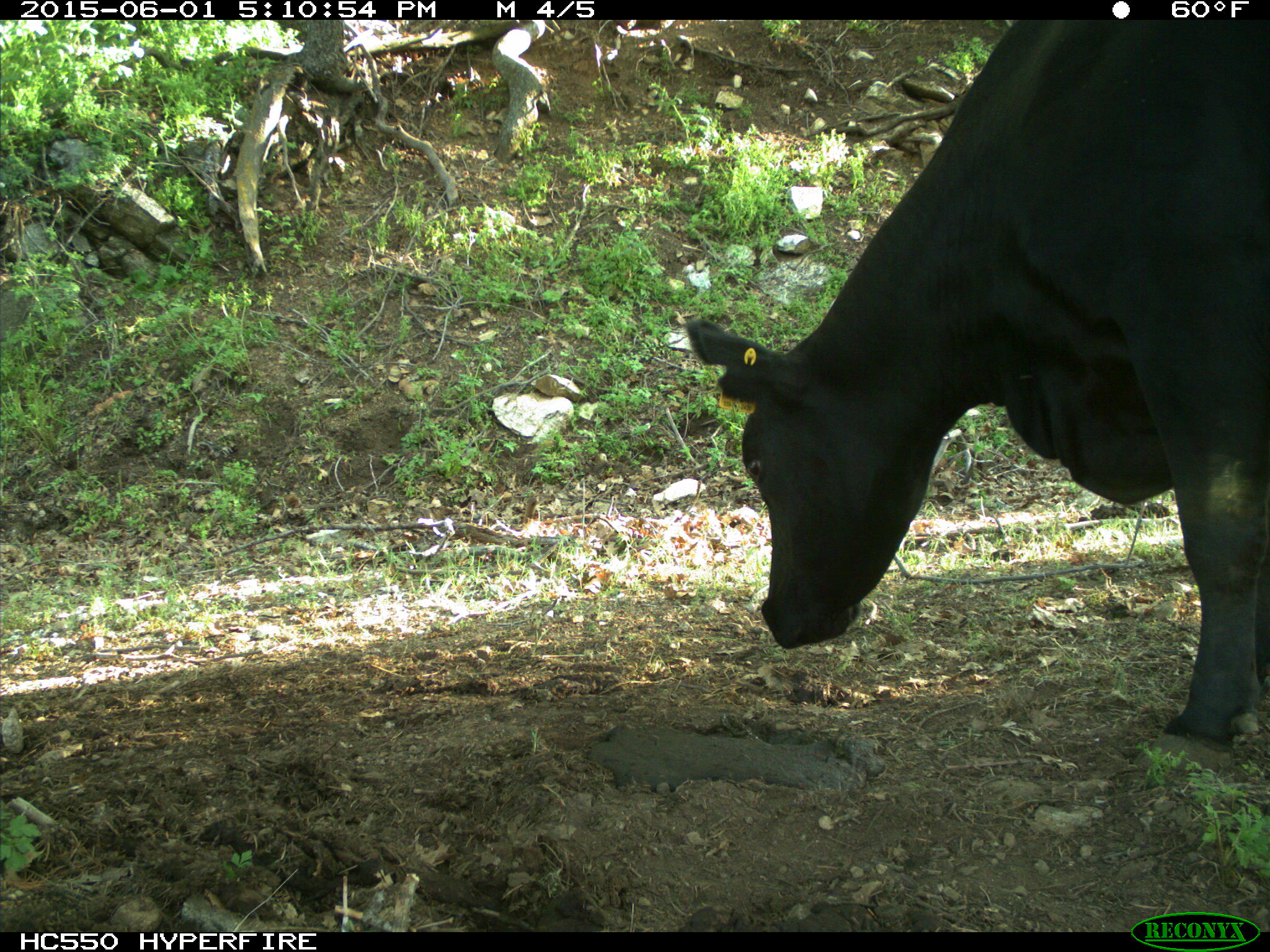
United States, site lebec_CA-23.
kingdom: Animalia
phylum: Chordata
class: Mammalia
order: Artiodactyla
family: Bovidae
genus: Bos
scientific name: Bos taurus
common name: domestic cow